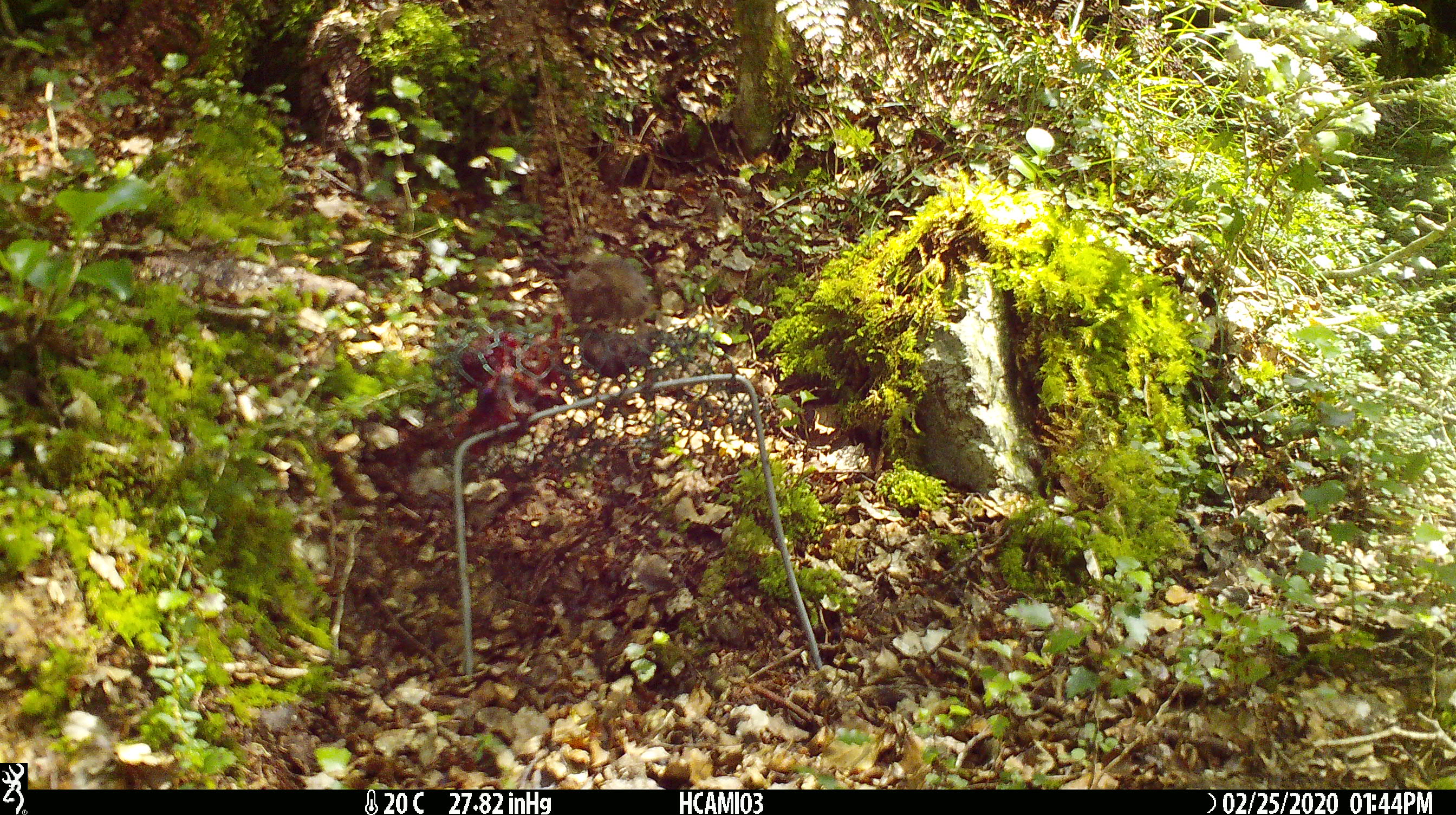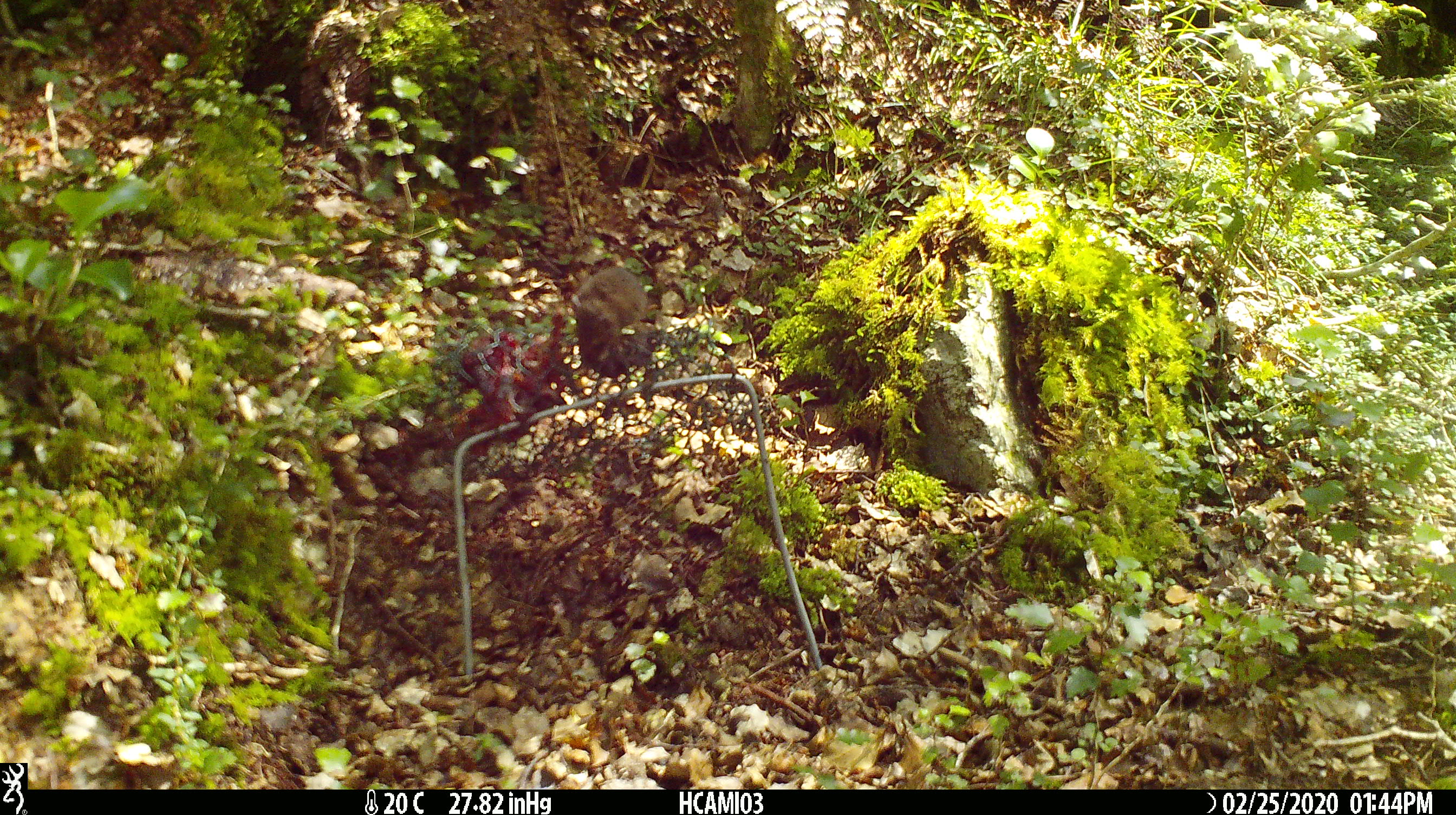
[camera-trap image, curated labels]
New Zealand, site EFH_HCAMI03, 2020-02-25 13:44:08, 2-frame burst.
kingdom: Animalia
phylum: Chordata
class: Mammalia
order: Rodentia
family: Muridae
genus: Mus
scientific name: Mus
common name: mouse